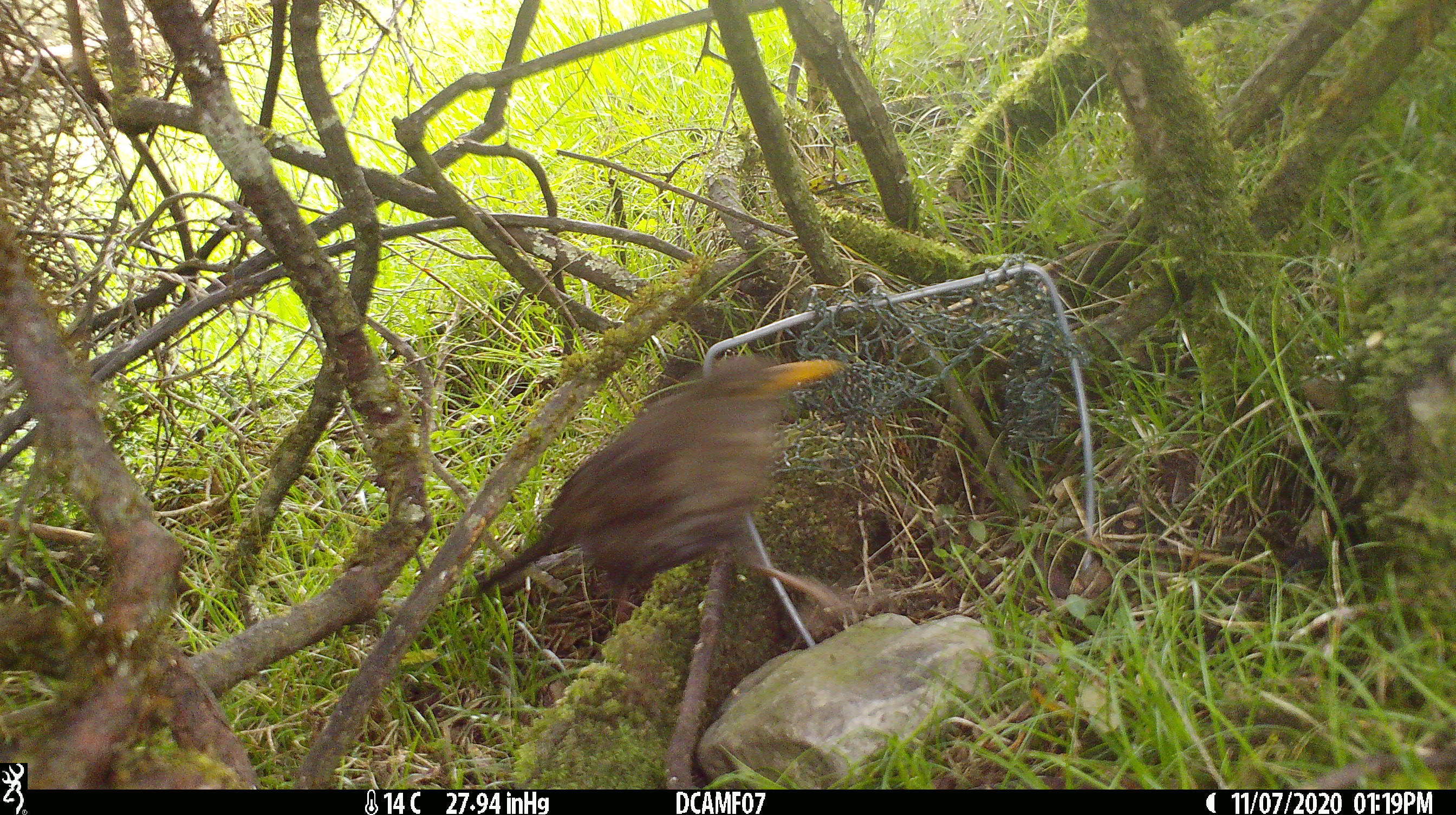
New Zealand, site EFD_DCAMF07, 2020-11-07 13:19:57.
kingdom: Animalia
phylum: Chordata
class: Aves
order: Passeriformes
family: Turdidae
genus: Turdus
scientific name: Turdus merula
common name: eurasian blackbird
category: blackbird